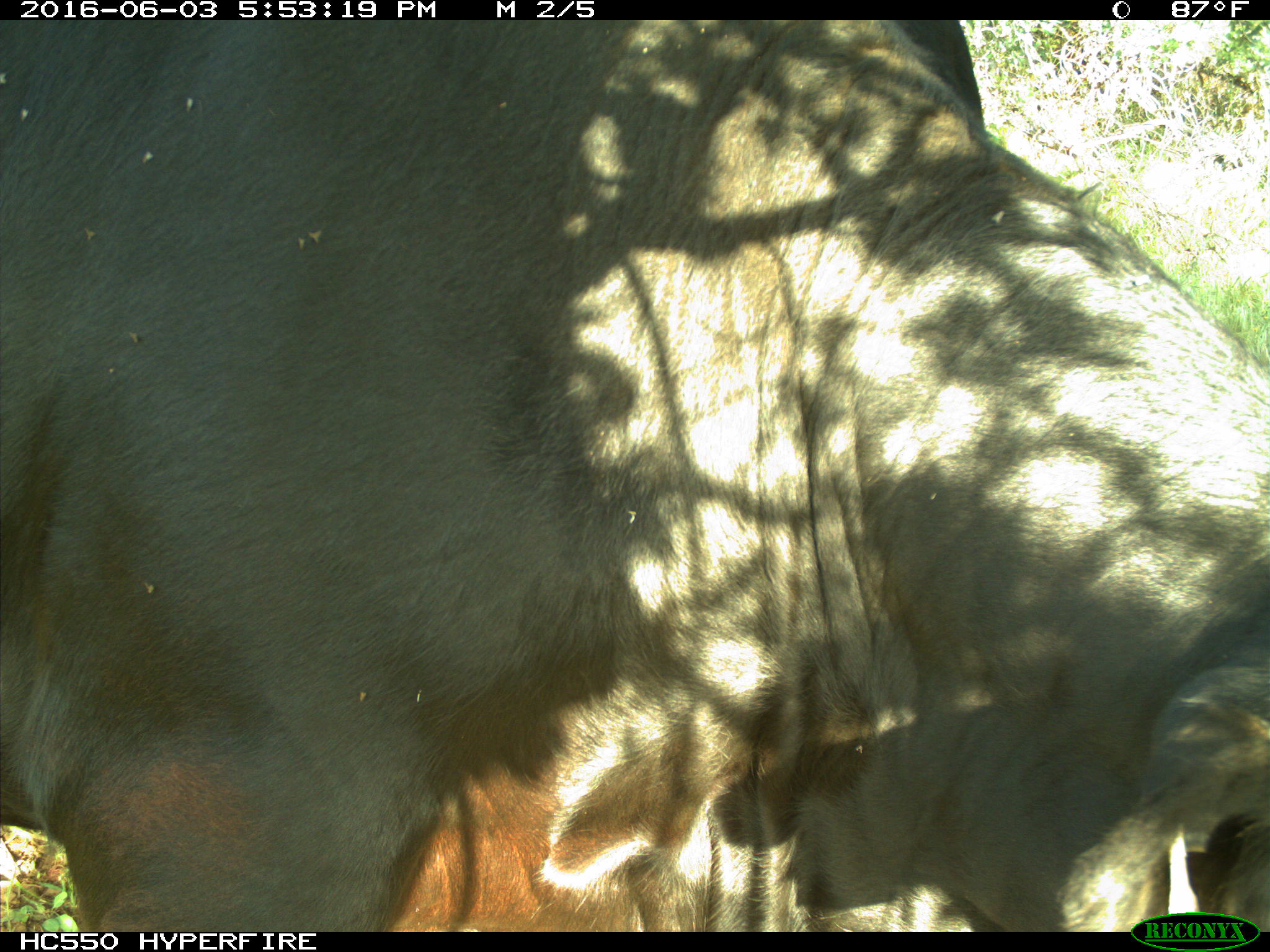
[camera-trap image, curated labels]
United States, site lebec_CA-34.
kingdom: Animalia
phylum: Chordata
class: Mammalia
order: Artiodactyla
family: Bovidae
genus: Bos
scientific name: Bos taurus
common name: domestic cow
Bos taurus (domestic cow).